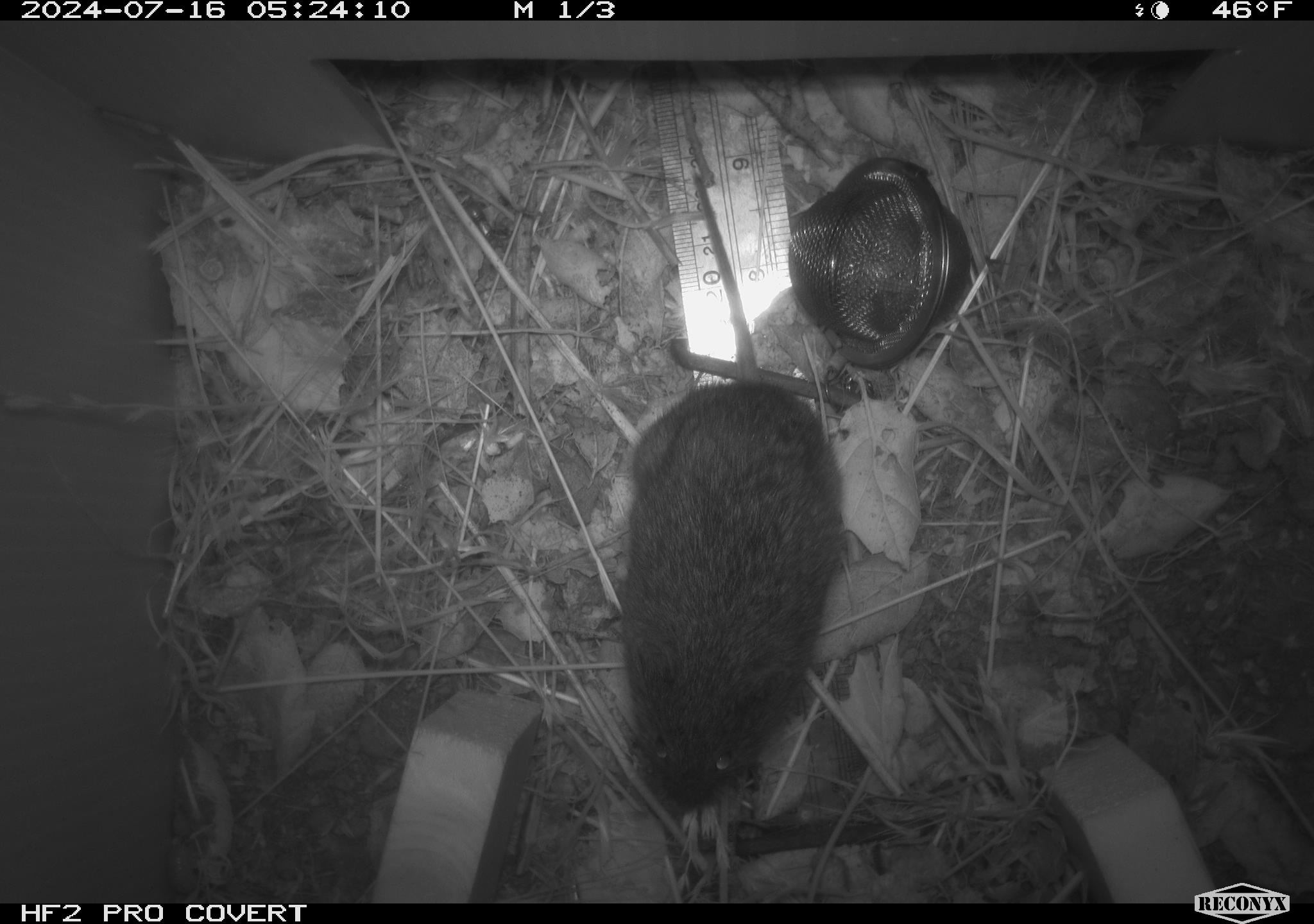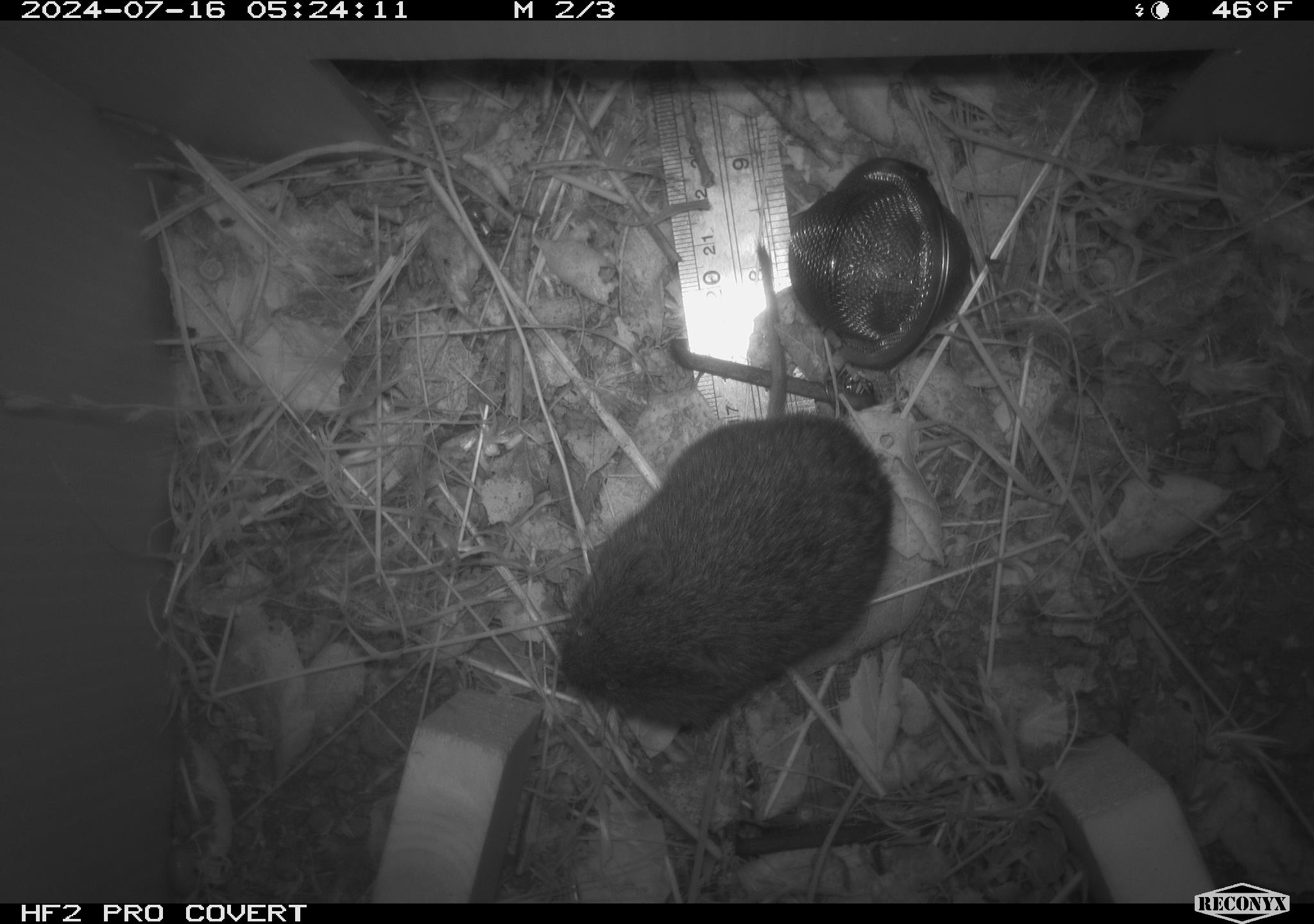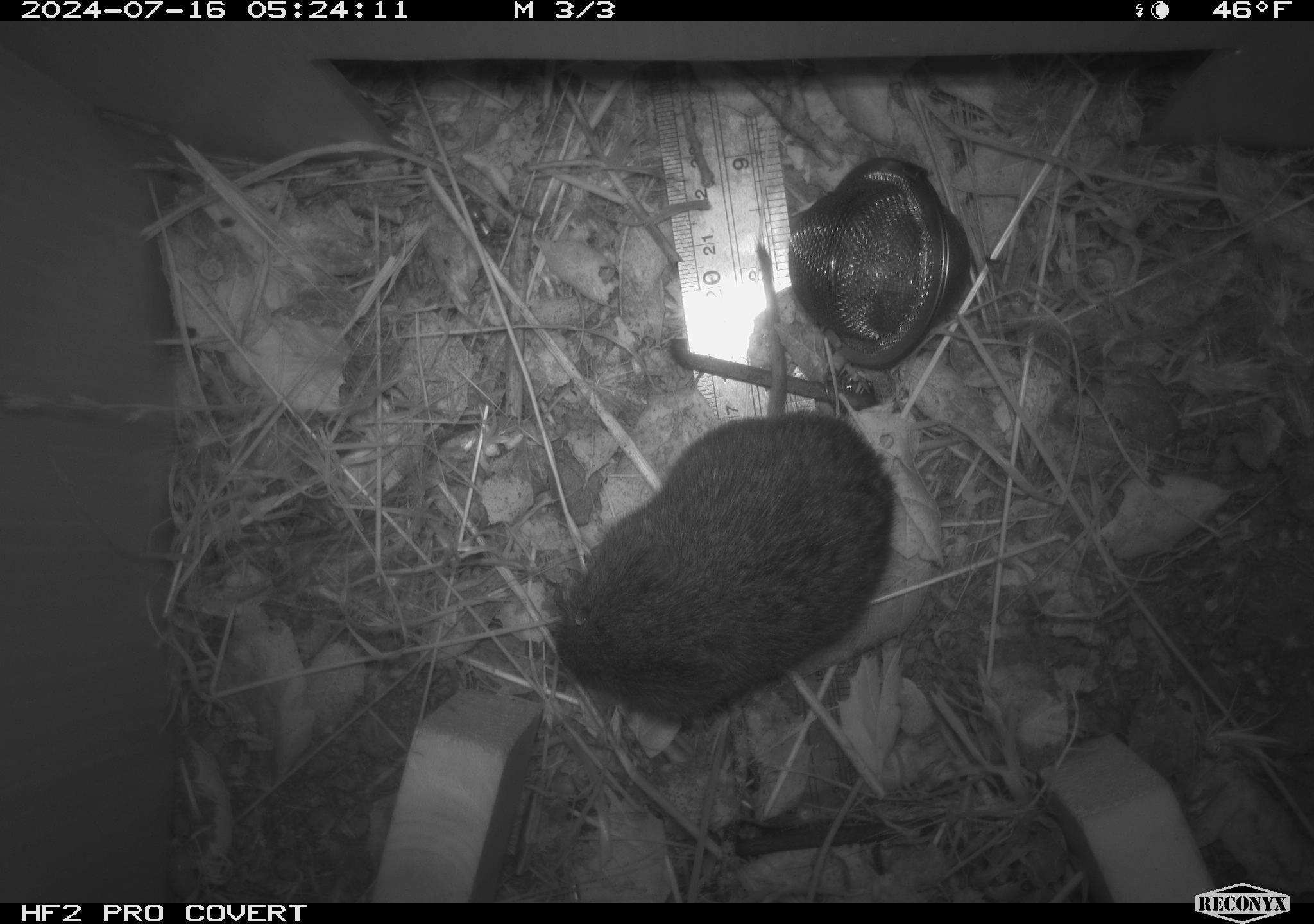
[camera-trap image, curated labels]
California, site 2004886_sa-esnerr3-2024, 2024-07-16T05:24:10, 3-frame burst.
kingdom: Animalia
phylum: Chordata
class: Mammalia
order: Rodentia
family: Cricetidae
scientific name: Cricetidae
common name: hamsters, voles, lemmings, and allies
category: cricetidae family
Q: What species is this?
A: Cricetidae family (hamsters, voles, lemmings, and allies) (Cricetidae).